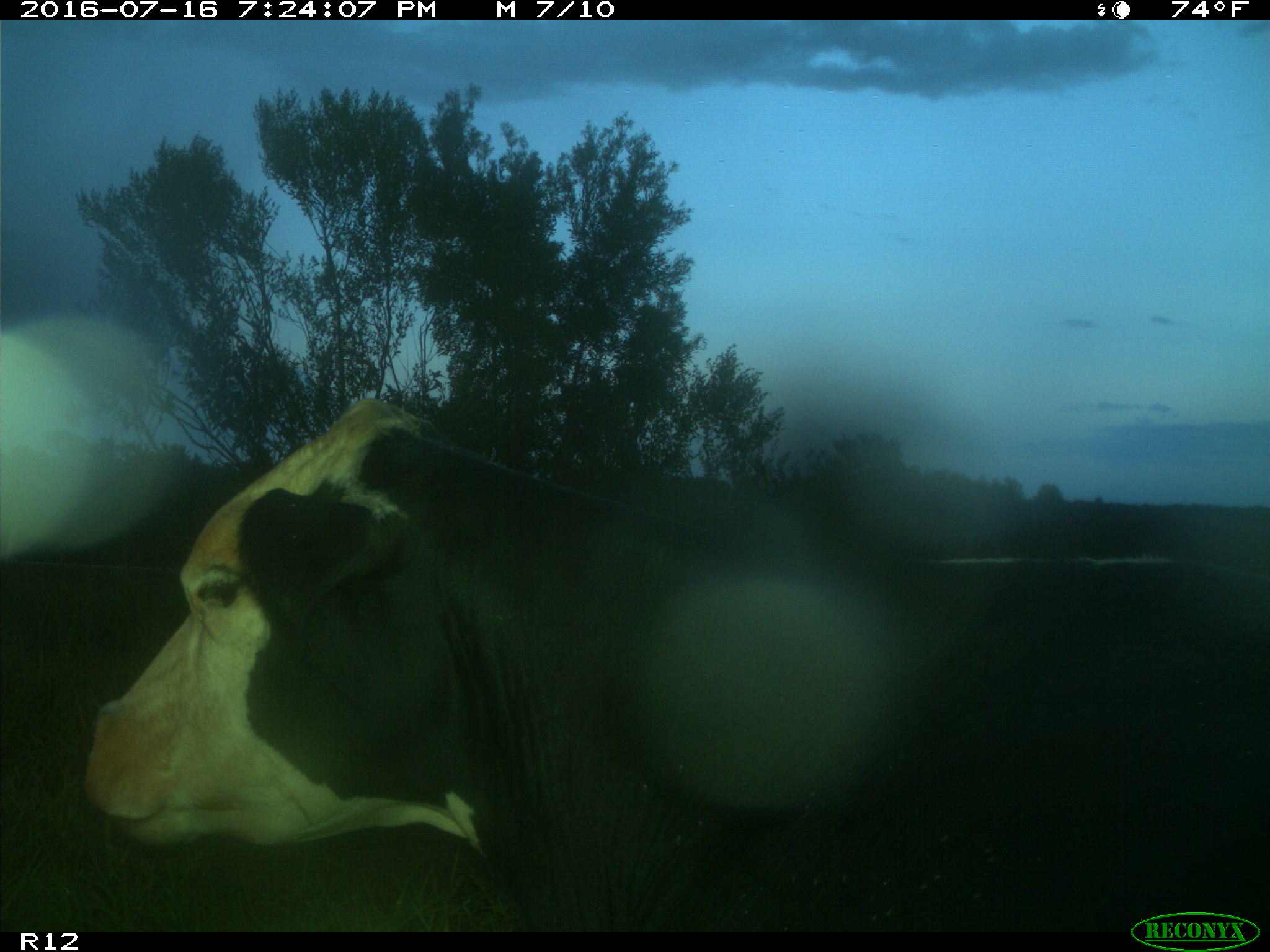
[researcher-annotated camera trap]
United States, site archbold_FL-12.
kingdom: Animalia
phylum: Chordata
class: Mammalia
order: Artiodactyla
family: Bovidae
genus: Bos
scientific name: Bos taurus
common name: domestic cow